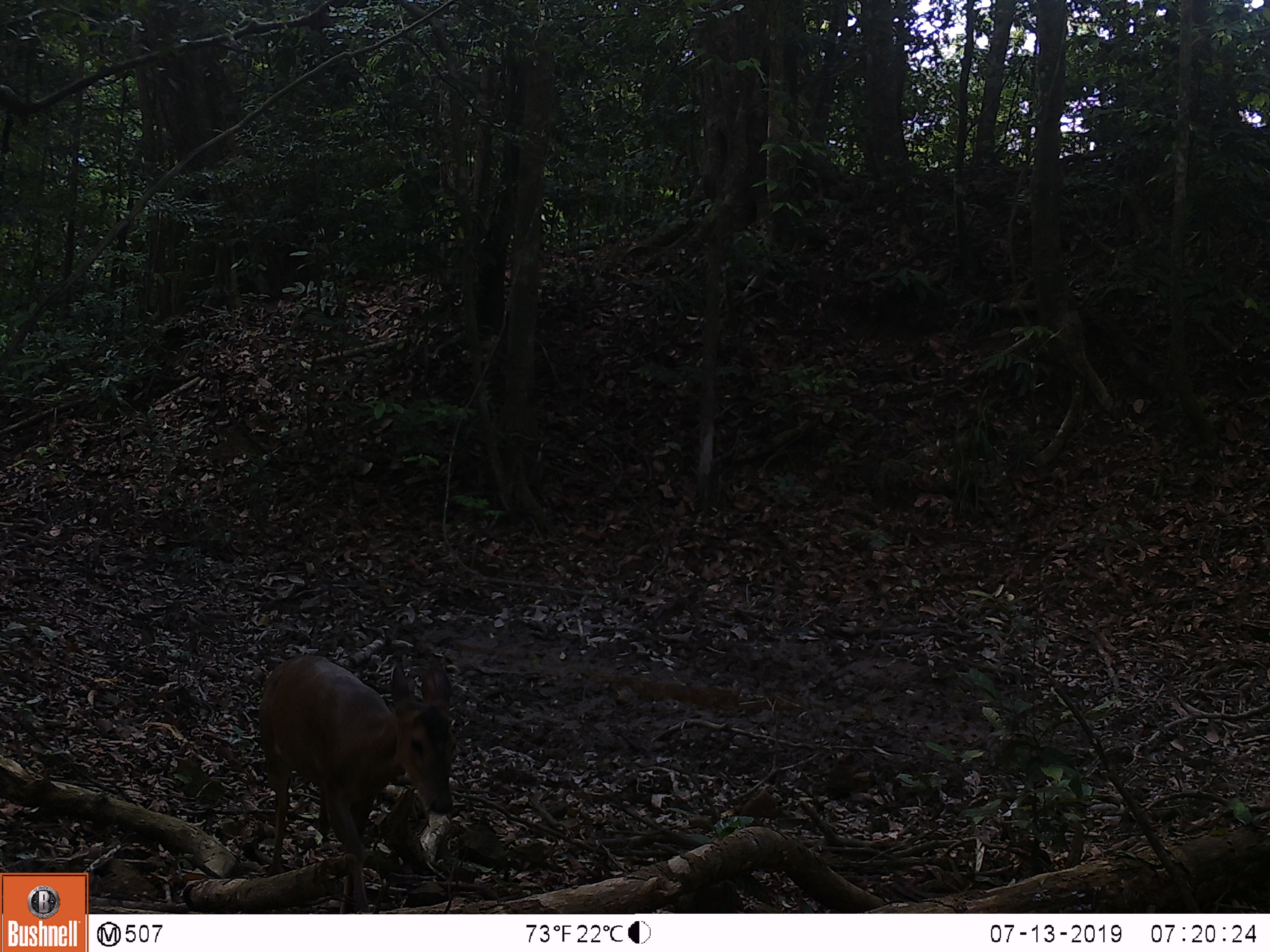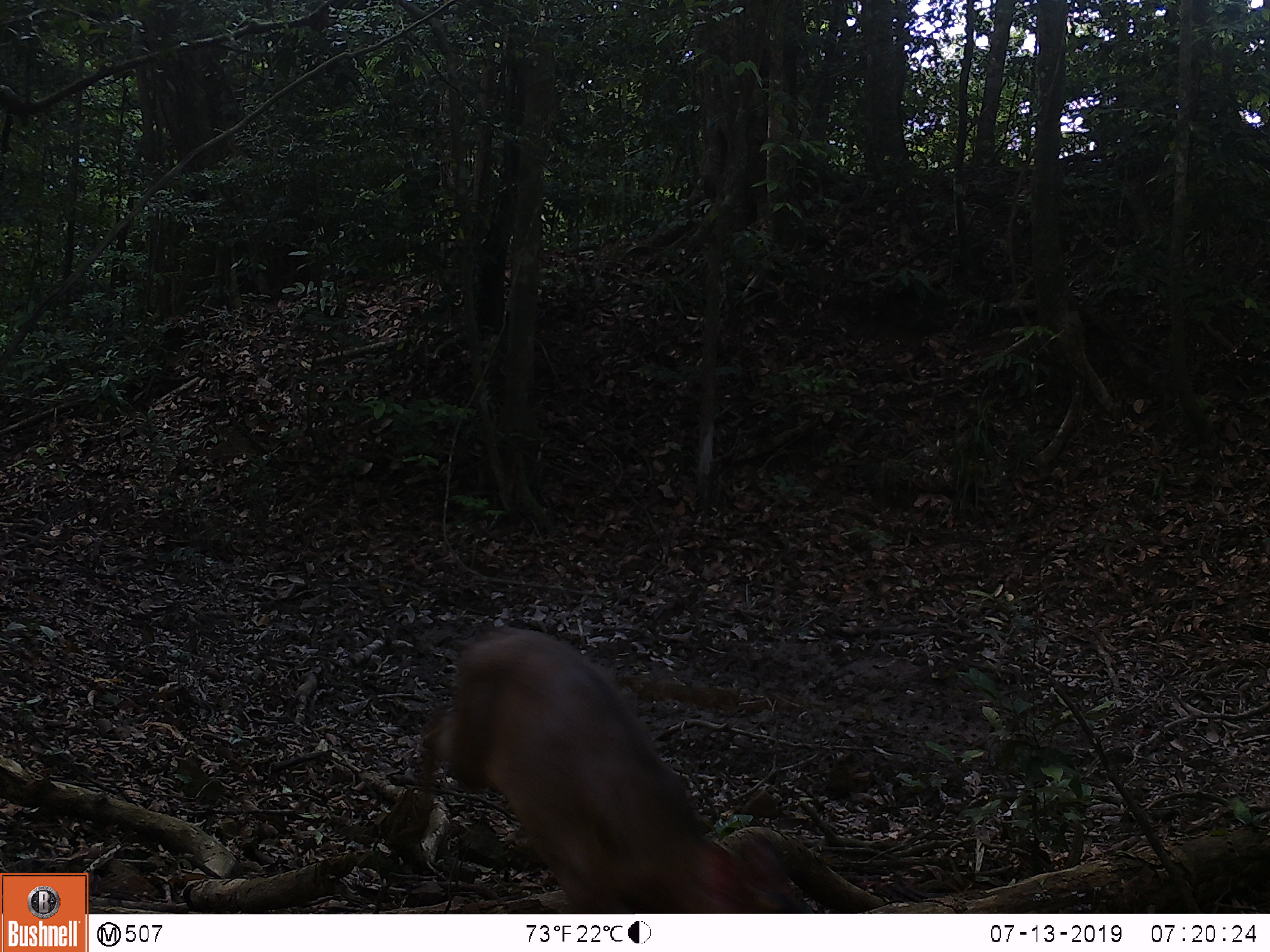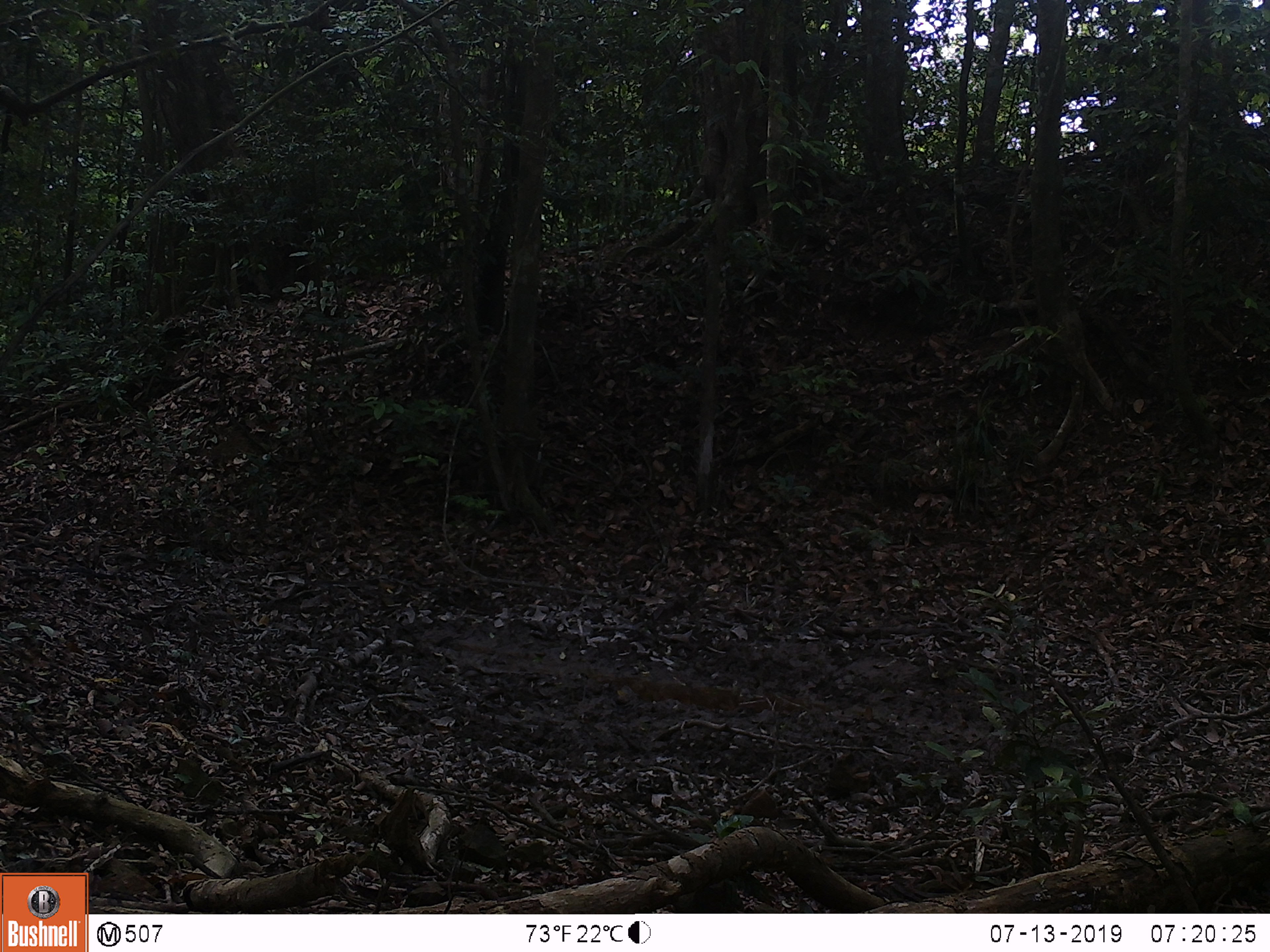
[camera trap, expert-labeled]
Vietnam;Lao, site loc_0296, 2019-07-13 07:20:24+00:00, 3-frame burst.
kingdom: Animalia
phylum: Chordata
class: Mammalia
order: Artiodactyla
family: Cervidae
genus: Muntiacus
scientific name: Muntiacus vuquangensis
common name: large-antlered muntjac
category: large antlered muntjac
Large antlered muntjac (large-antlered muntjac) (Muntiacus vuquangensis). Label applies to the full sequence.